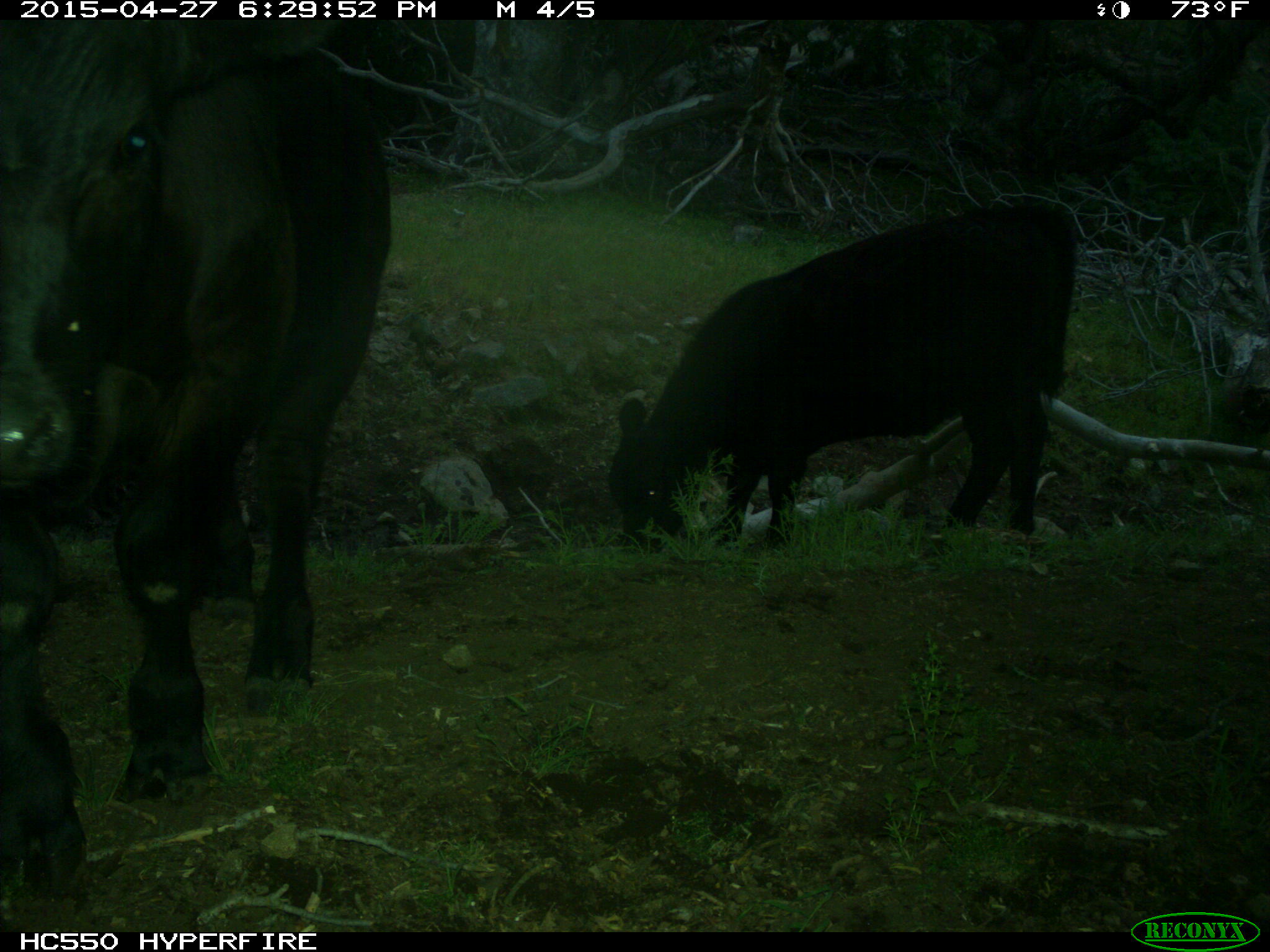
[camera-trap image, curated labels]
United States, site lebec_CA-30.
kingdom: Animalia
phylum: Chordata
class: Mammalia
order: Artiodactyla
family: Bovidae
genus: Bos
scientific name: Bos taurus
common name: domestic cow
Bos taurus (domestic cow).